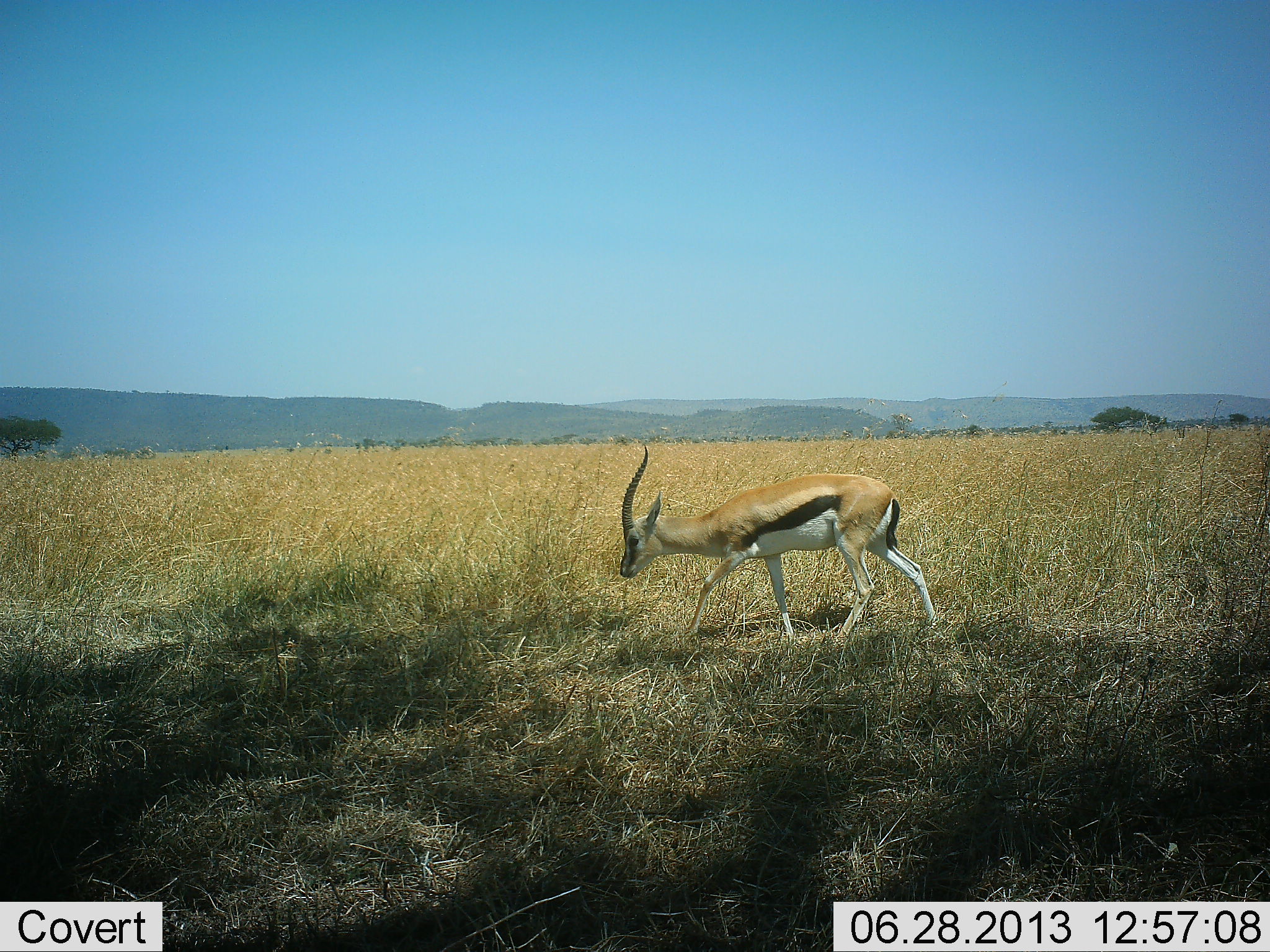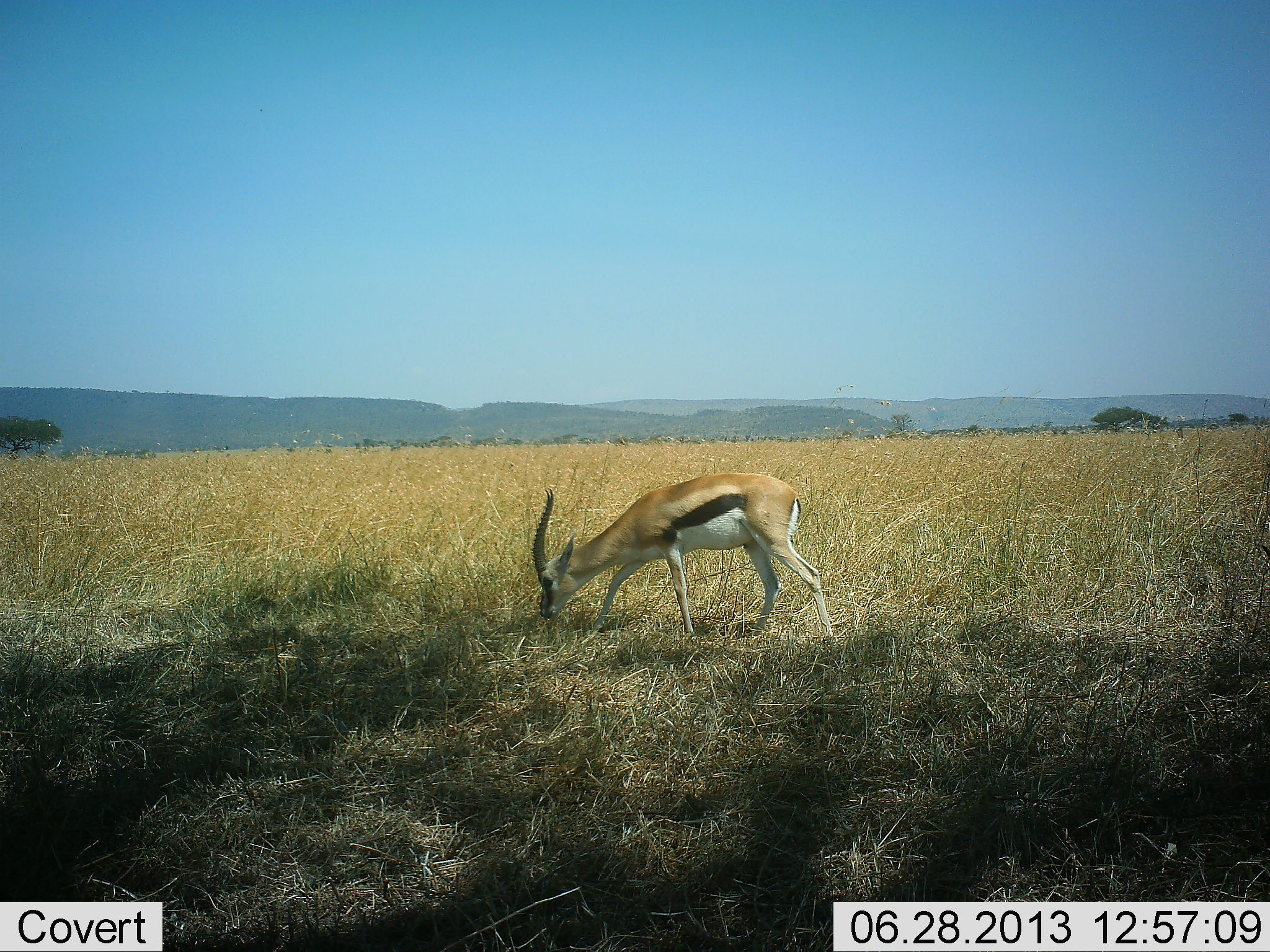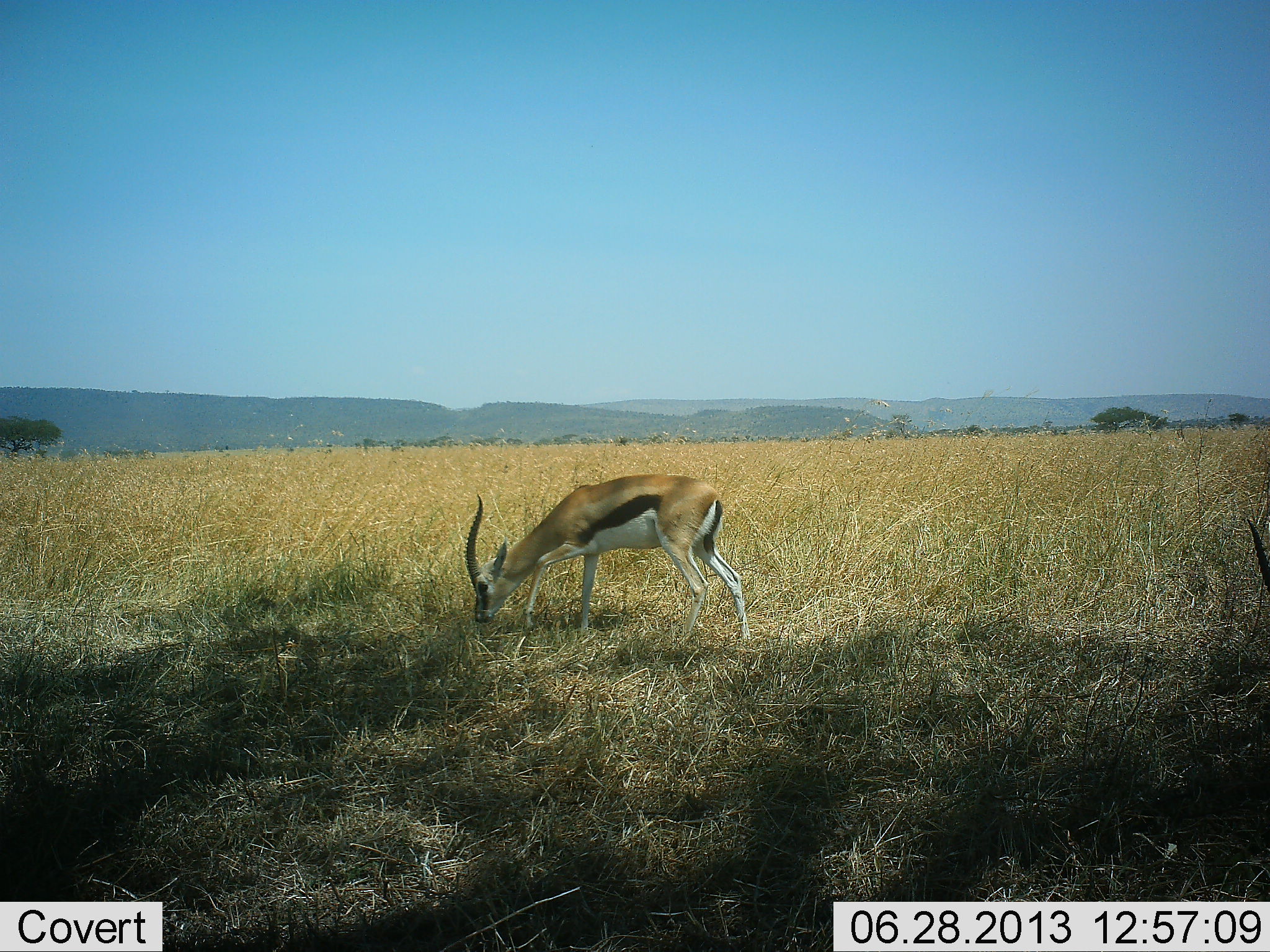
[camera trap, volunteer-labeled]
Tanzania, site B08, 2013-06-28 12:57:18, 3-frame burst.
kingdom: Animalia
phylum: Chordata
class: Mammalia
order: Artiodactyla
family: Bovidae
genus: Eudorcas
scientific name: Eudorcas thomsonii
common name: thomson's gazelle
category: gazellethomsons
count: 1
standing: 0%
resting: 0%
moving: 30%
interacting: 0%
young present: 0%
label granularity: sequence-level